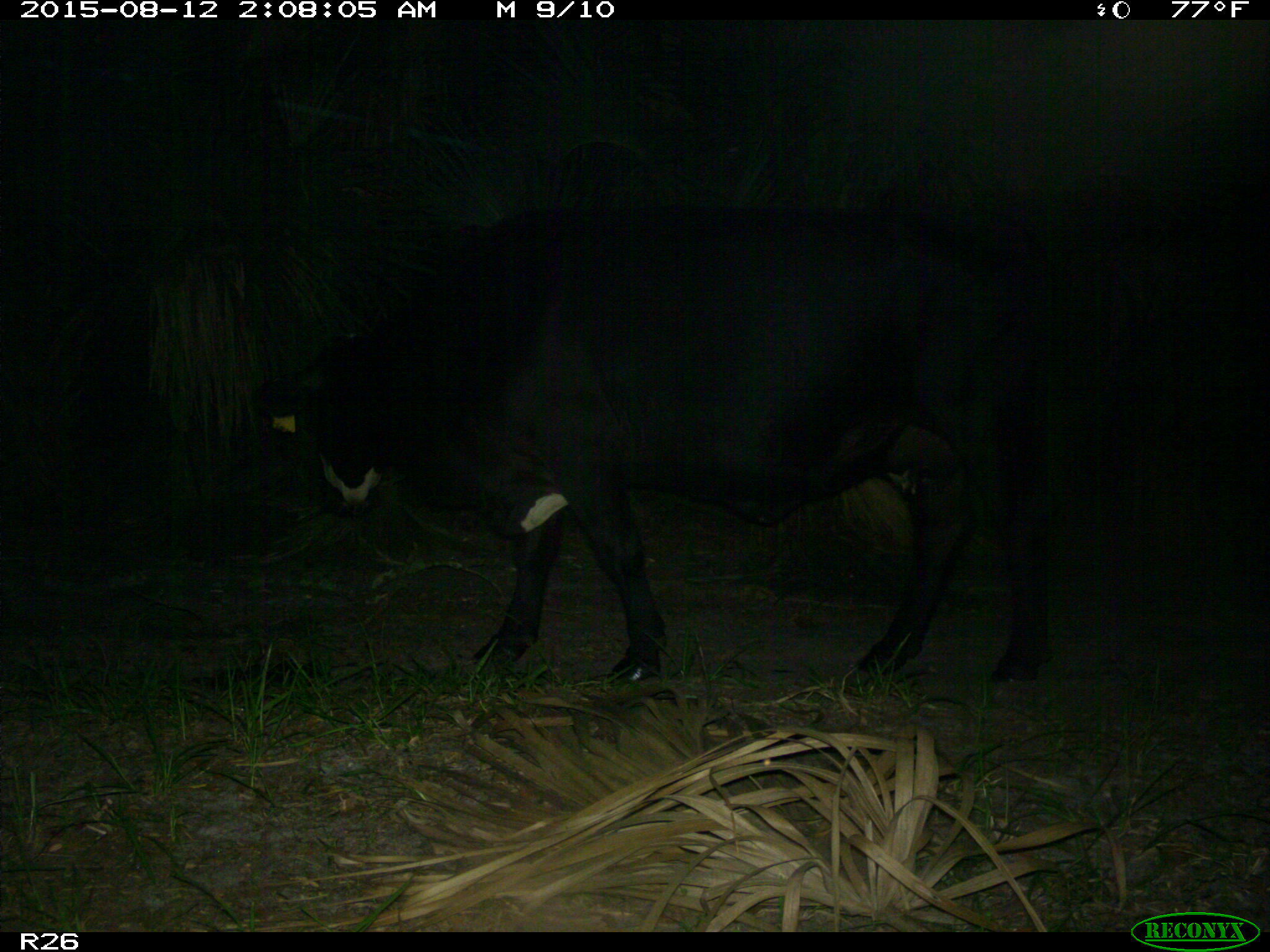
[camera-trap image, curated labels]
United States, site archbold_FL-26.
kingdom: Animalia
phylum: Chordata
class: Mammalia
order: Artiodactyla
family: Bovidae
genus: Bos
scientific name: Bos taurus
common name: domestic cow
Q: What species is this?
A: Bos taurus (domestic cow).